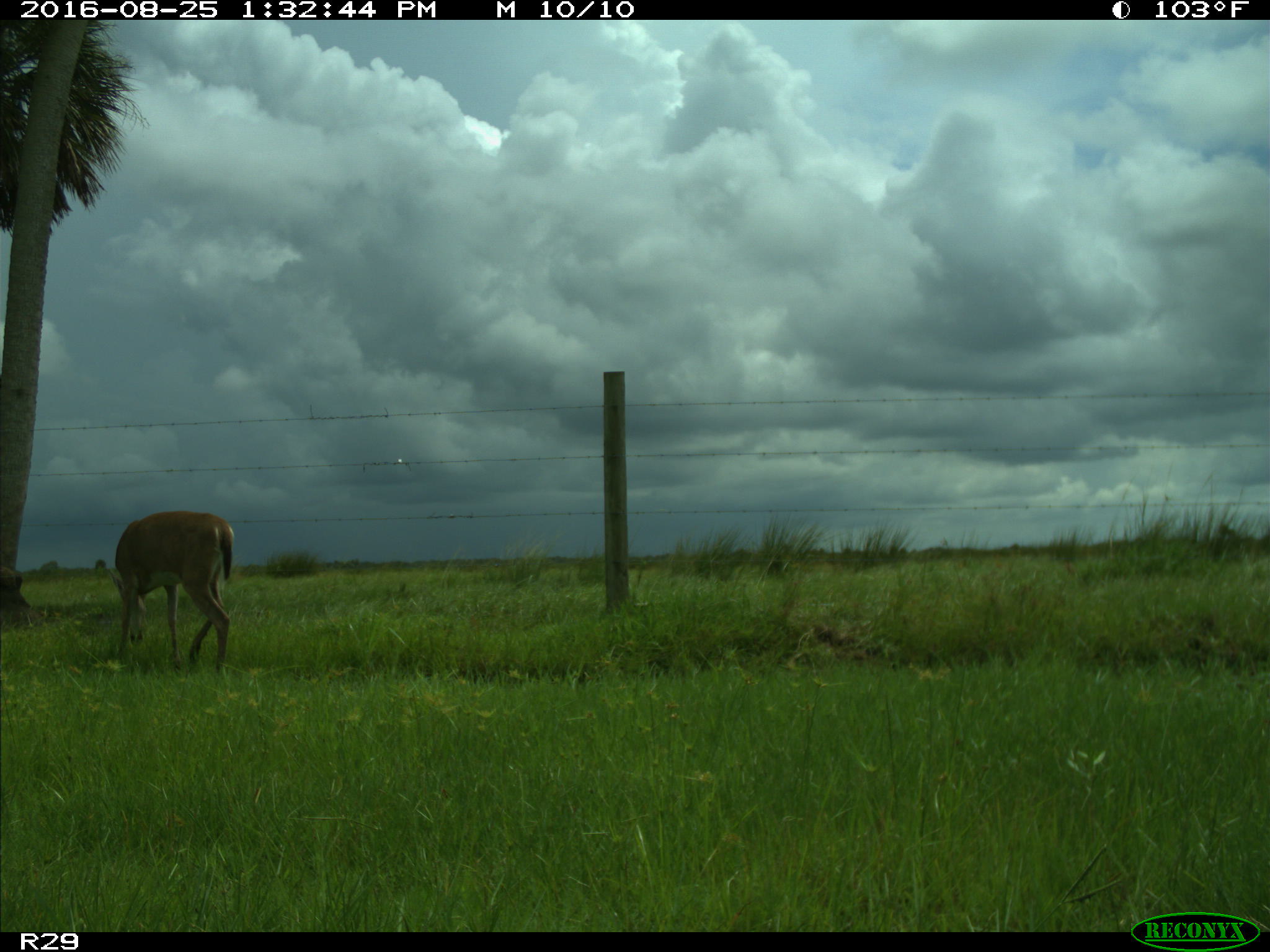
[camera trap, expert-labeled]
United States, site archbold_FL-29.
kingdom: Animalia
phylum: Chordata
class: Mammalia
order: Artiodactyla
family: Cervidae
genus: Odocoileus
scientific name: Odocoileus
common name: deer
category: unidentified deer